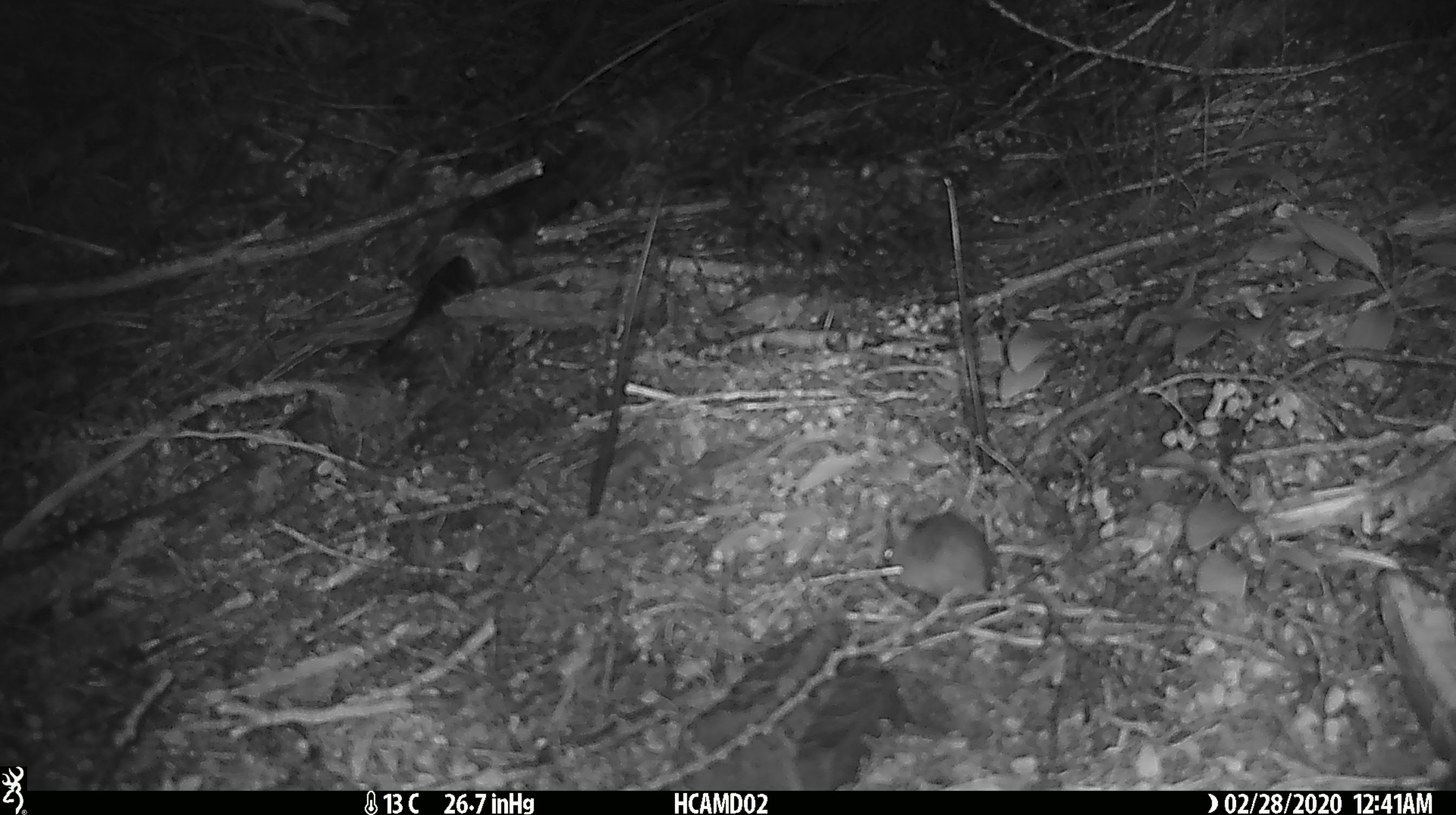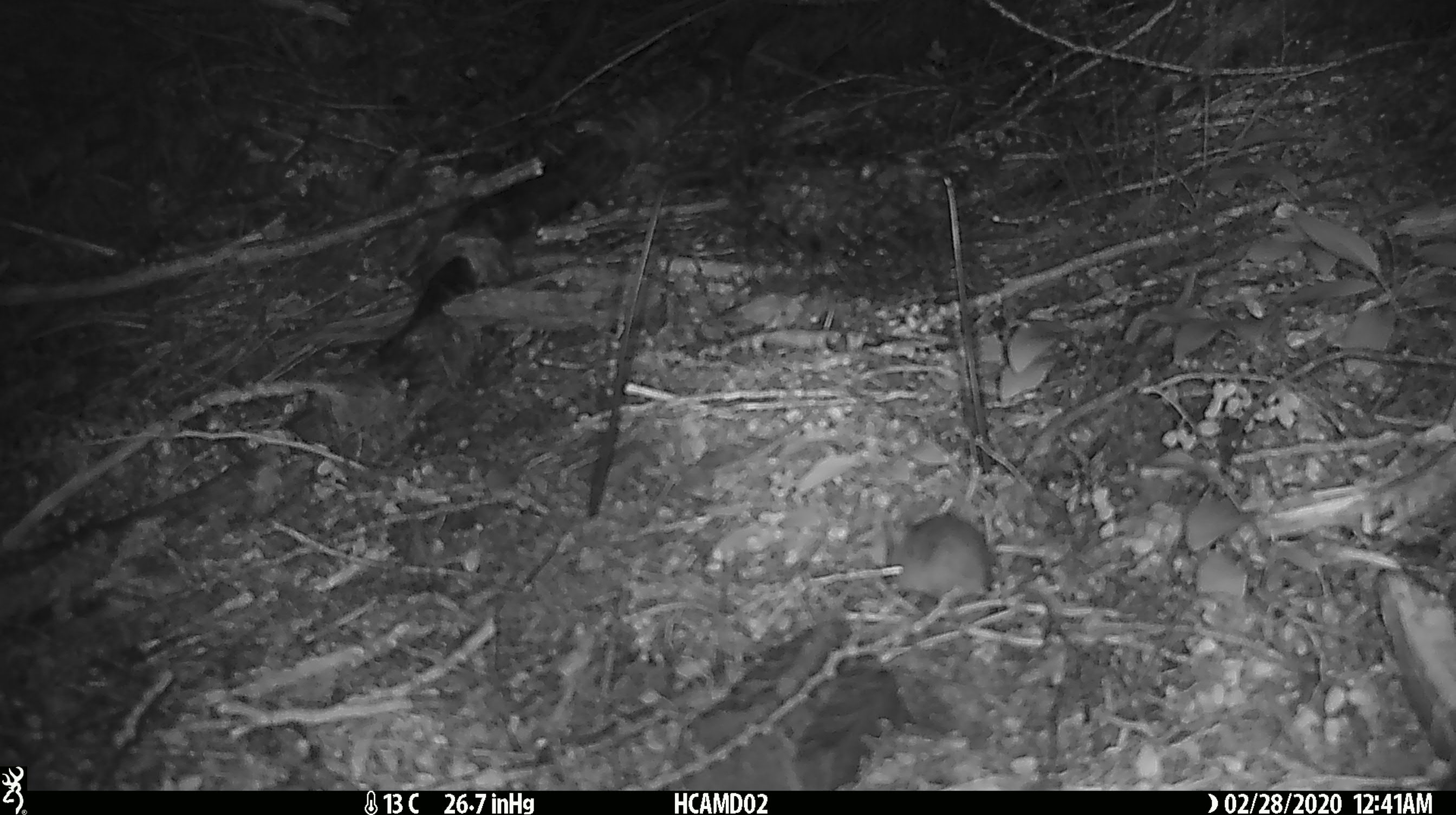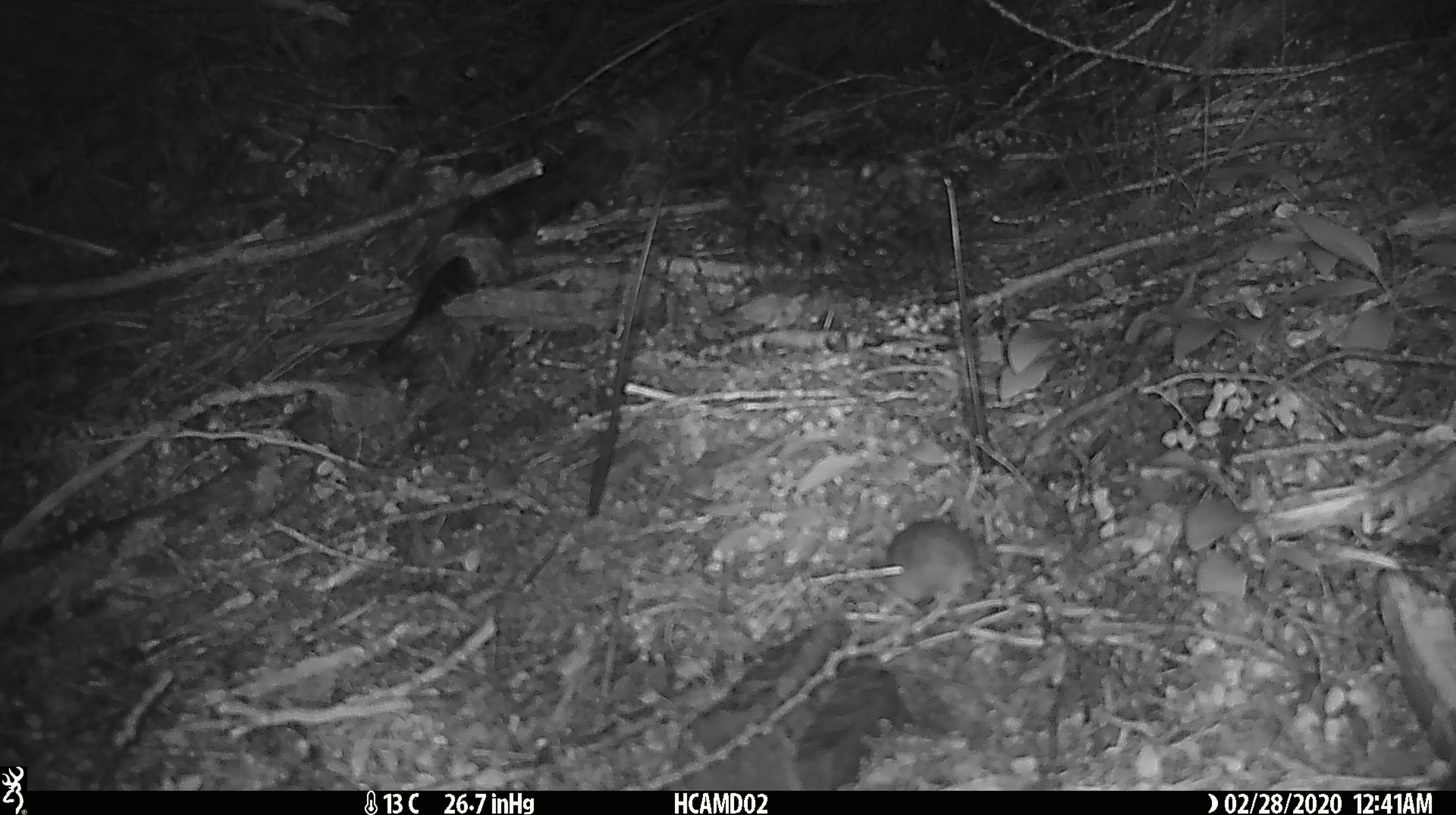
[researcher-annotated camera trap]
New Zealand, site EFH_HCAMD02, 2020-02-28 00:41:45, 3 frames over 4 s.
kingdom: Animalia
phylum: Chordata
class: Mammalia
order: Rodentia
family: Muridae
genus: Mus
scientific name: Mus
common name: mouse